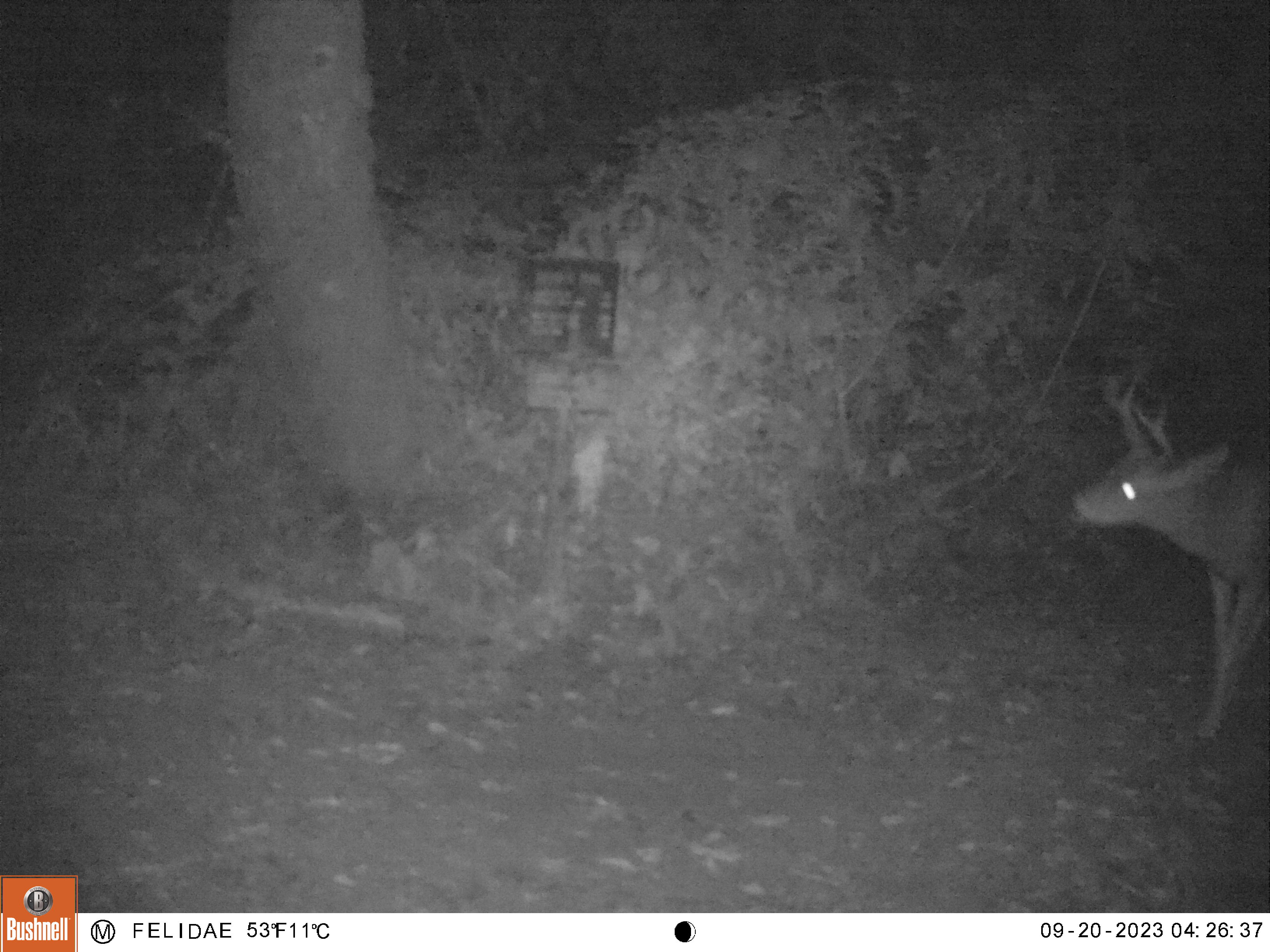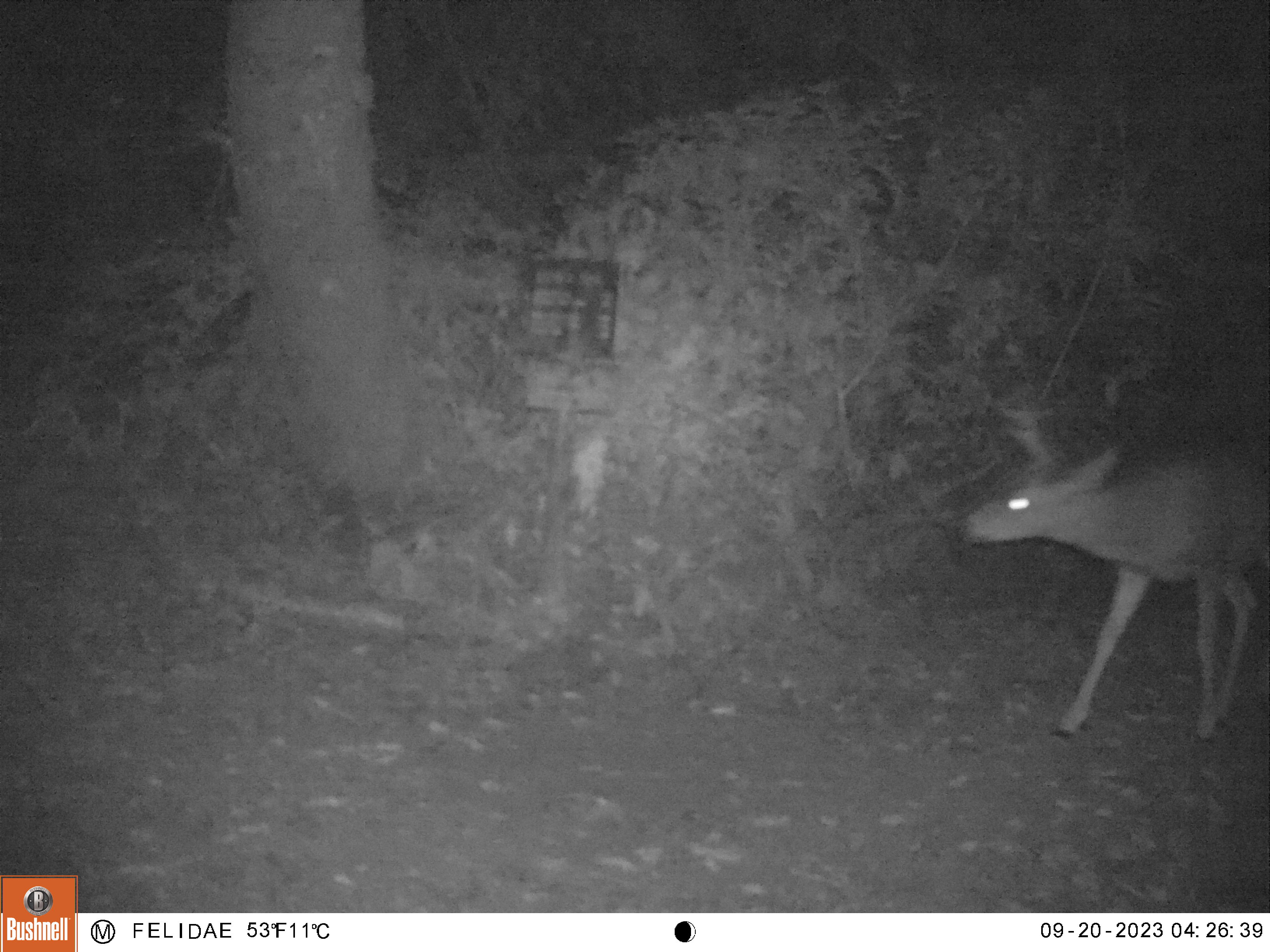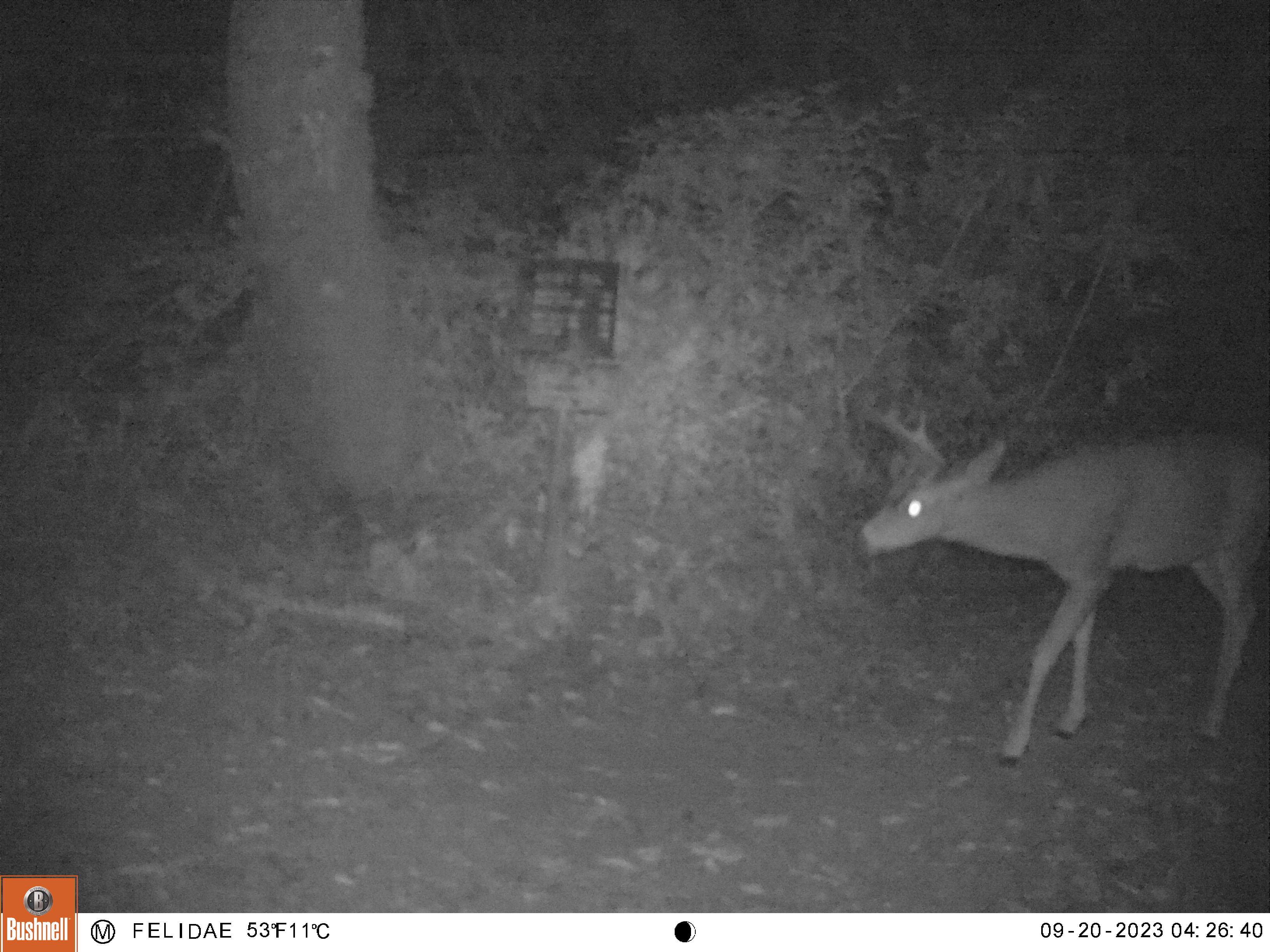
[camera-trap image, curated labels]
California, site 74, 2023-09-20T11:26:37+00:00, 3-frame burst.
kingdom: Animalia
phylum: Chordata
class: Mammalia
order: Artiodactyla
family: Cervidae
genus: Odocoileus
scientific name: Odocoileus hemionus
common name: mule deer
Mule deer (Odocoileus hemionus).